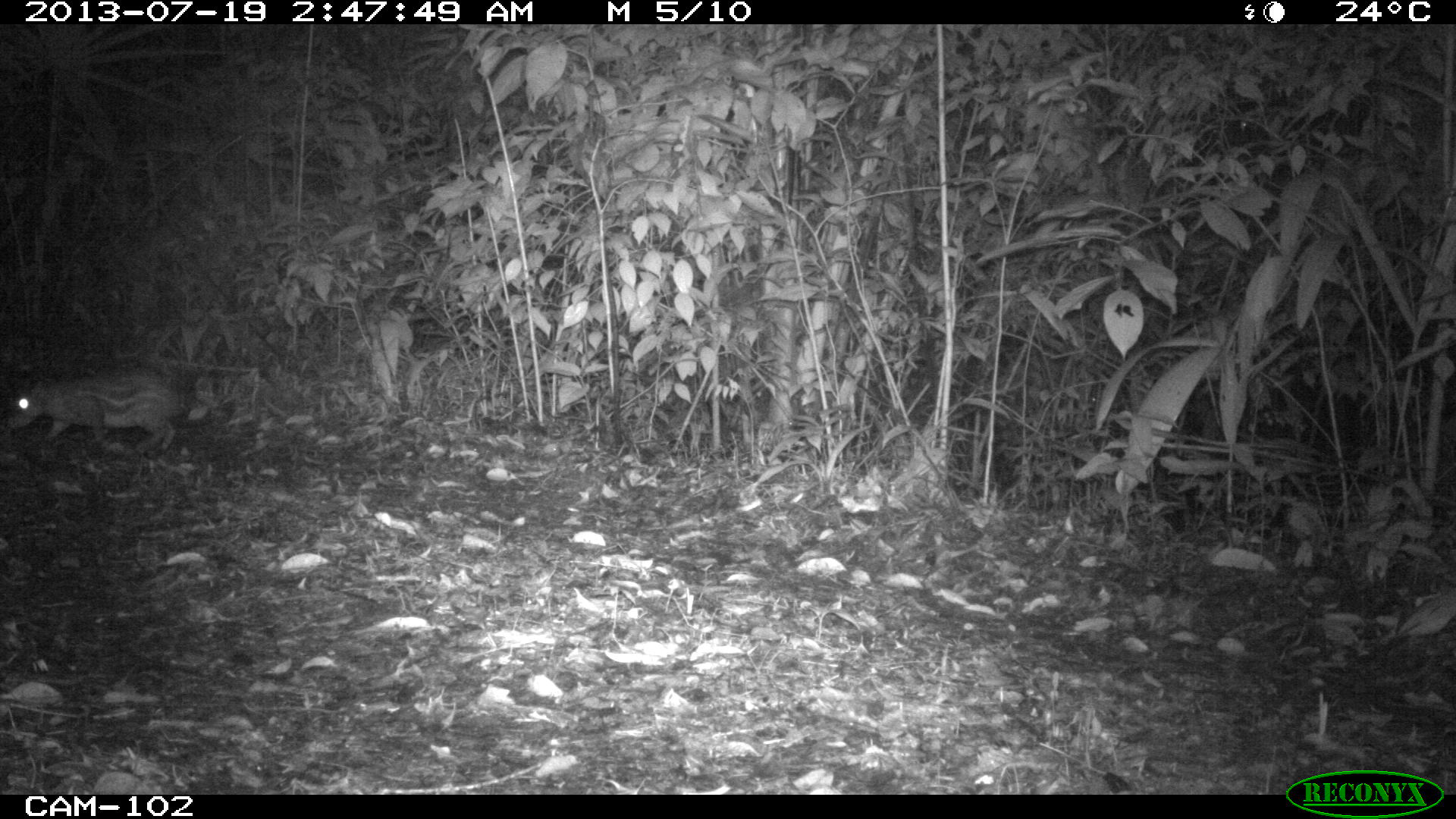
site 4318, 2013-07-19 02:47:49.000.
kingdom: Animalia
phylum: Chordata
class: Mammalia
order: Rodentia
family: Cuniculidae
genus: Cuniculus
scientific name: Cuniculus paca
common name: lowland paca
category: agouti paca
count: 1